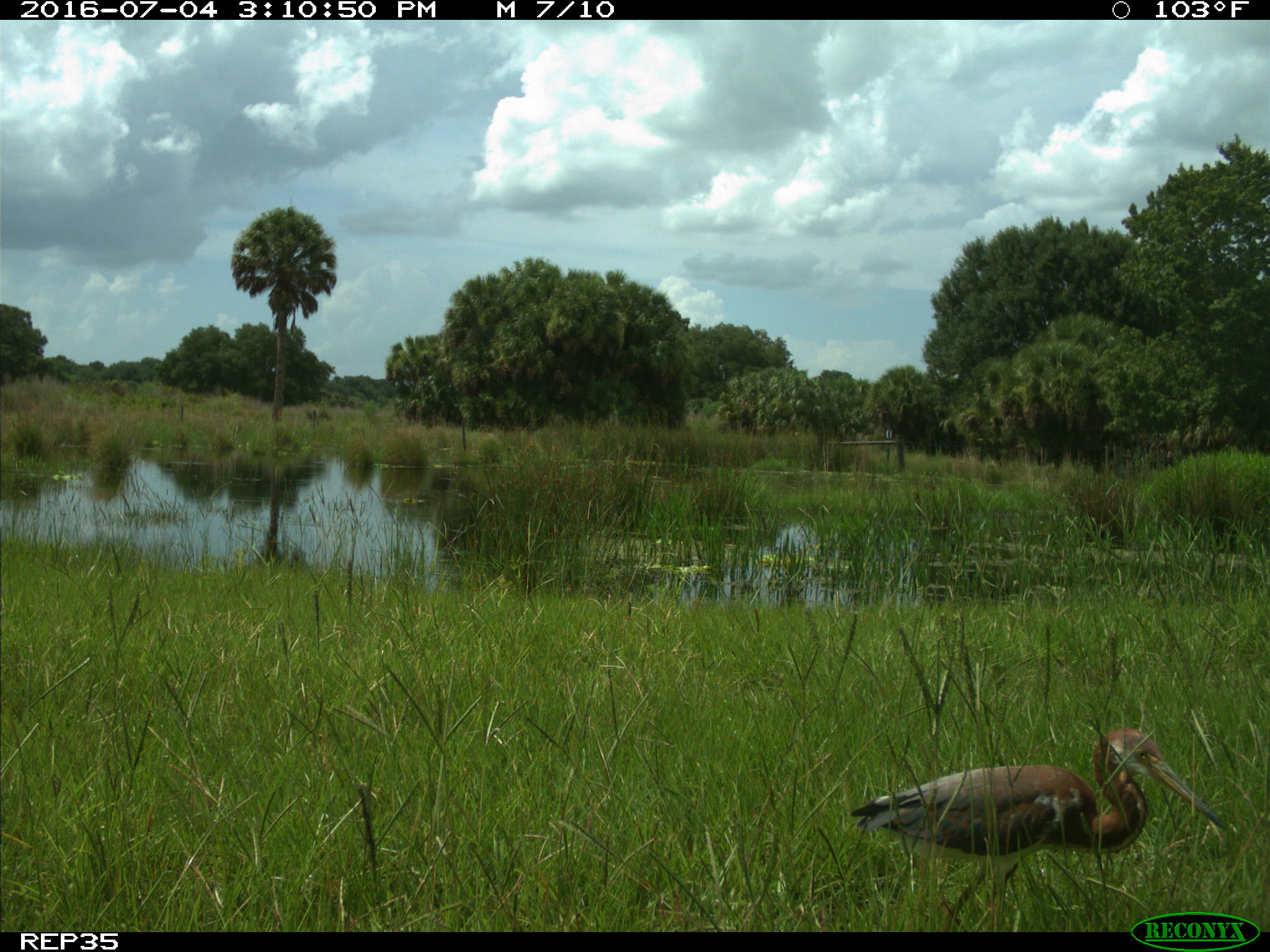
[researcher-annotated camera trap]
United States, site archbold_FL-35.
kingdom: Animalia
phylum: Chordata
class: Aves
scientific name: Aves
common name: birds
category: unidentified bird